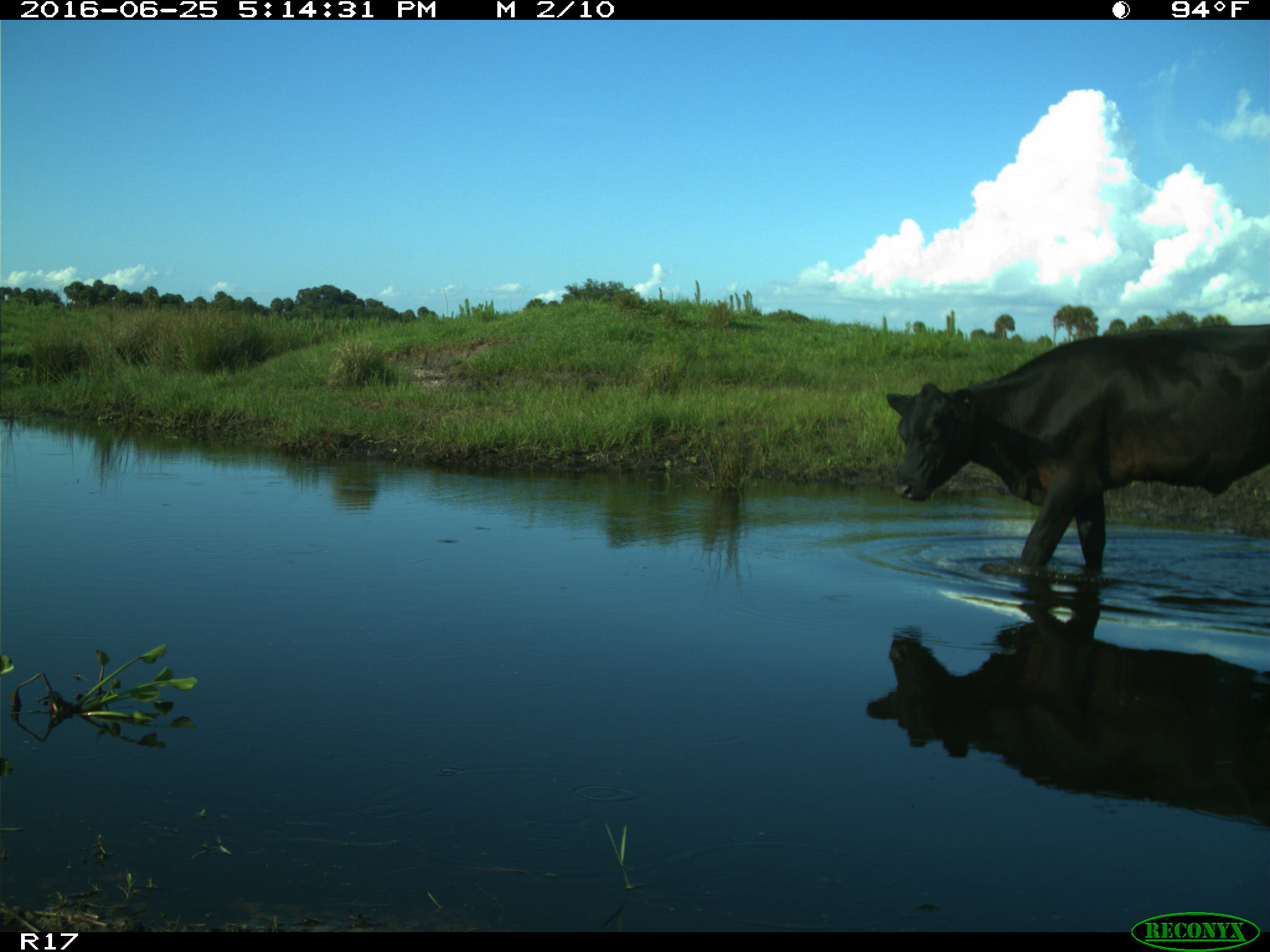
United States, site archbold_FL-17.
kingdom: Animalia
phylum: Chordata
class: Mammalia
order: Artiodactyla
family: Bovidae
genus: Bos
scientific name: Bos taurus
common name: domestic cow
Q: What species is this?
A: Bos taurus (domestic cow).